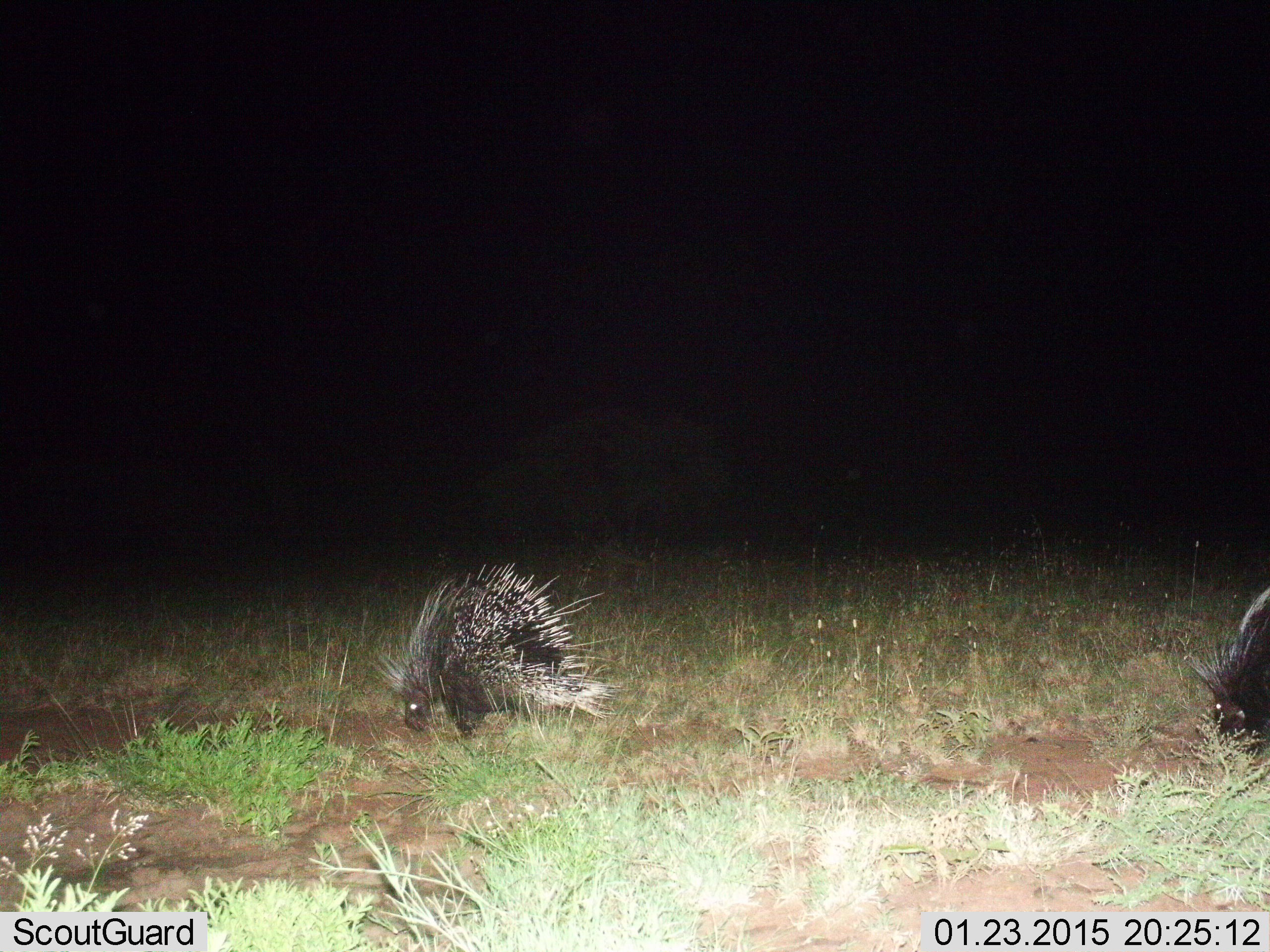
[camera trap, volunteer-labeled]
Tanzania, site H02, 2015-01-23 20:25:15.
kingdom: Animalia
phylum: Chordata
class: Mammalia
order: Rodentia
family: Hystricidae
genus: Hystrix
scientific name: Hystrix cristata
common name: crested porcupine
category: porcupine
Porcupine (crested porcupine) (Hystrix cristata), count 2. Behavior (volunteer vote fractions): standing 20%, resting 0%, moving 30%, interacting 0%. Young present (vote fraction): 0%. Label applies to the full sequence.